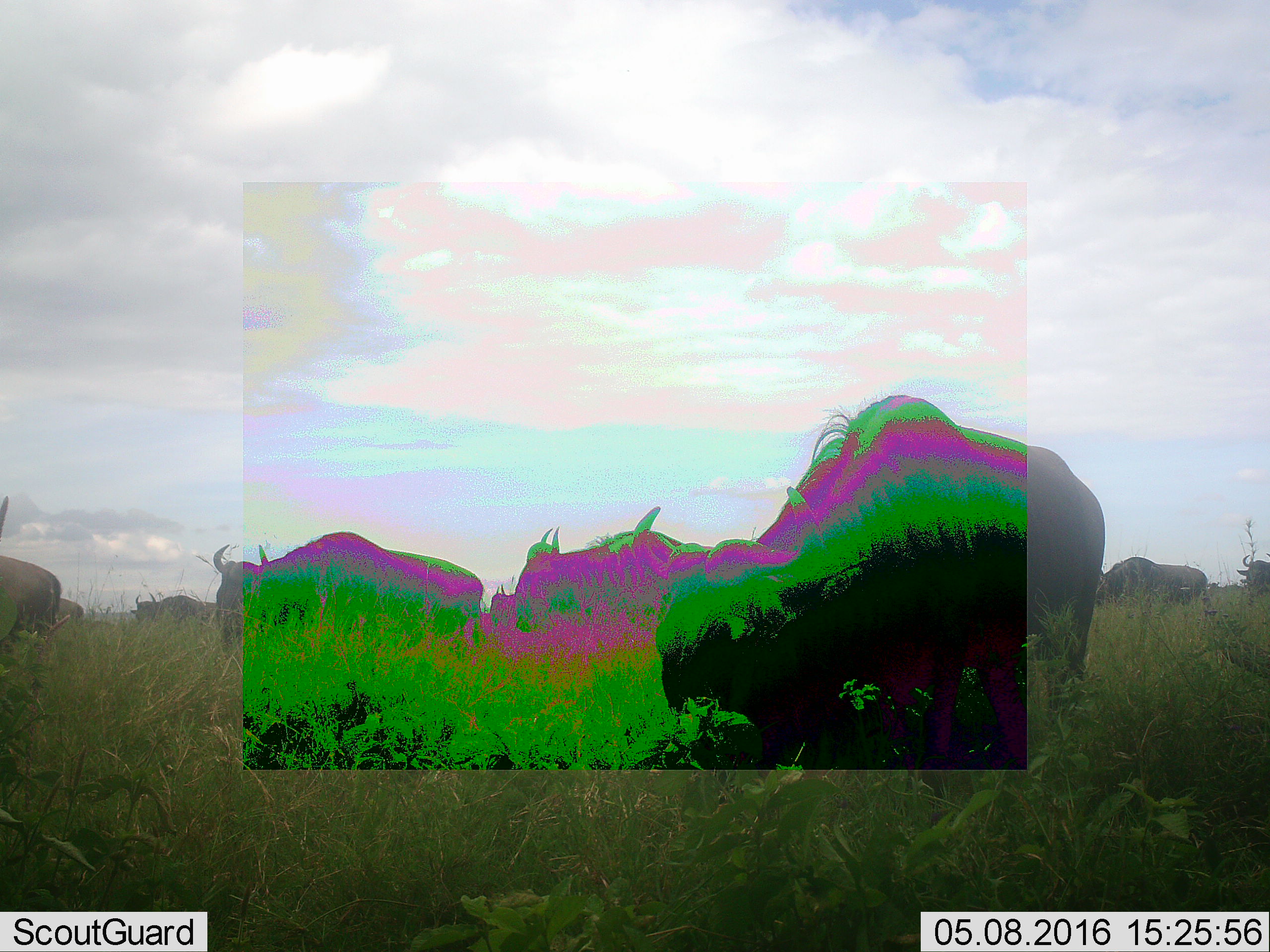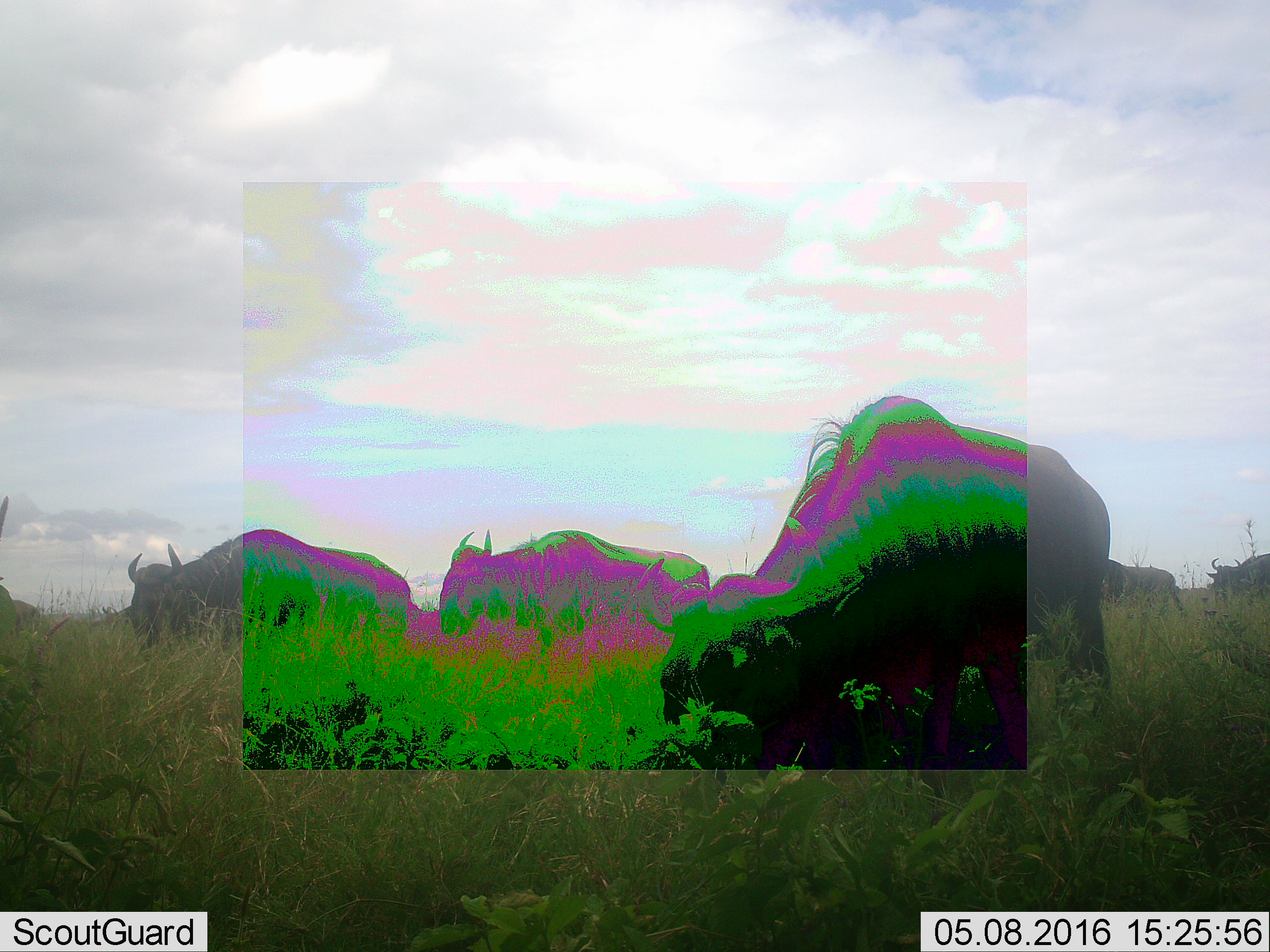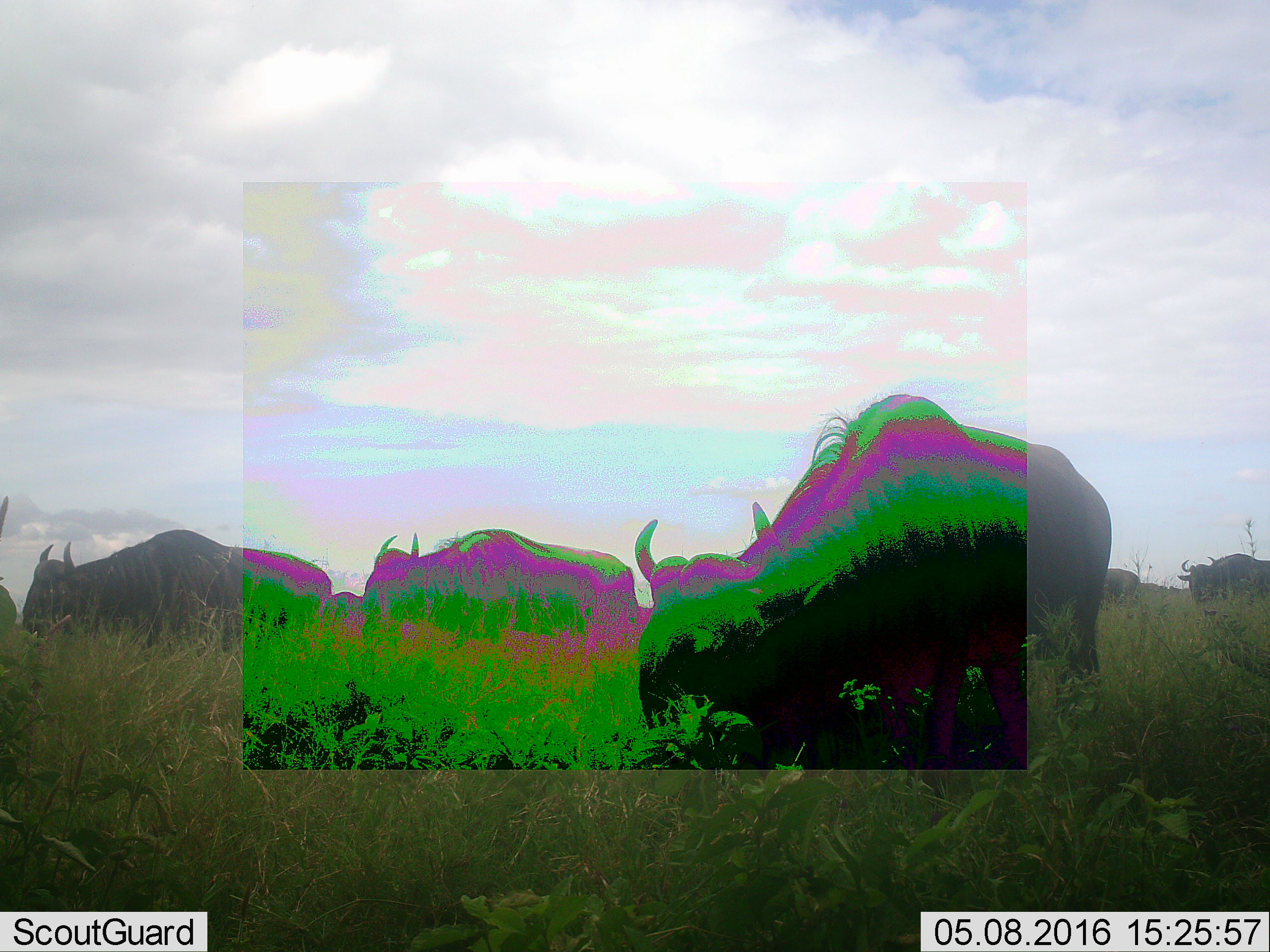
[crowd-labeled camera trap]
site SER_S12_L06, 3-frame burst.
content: unidentified animal